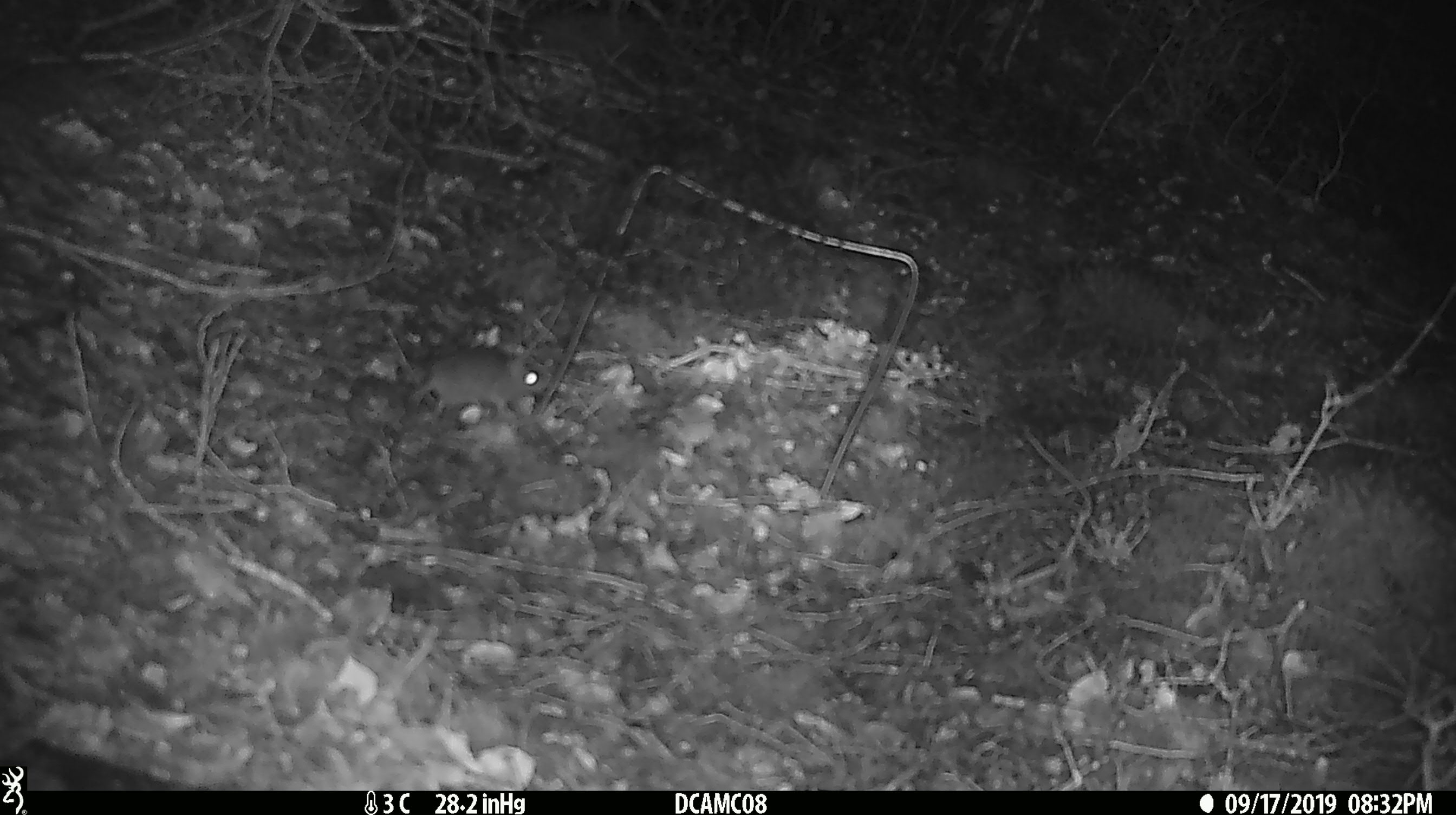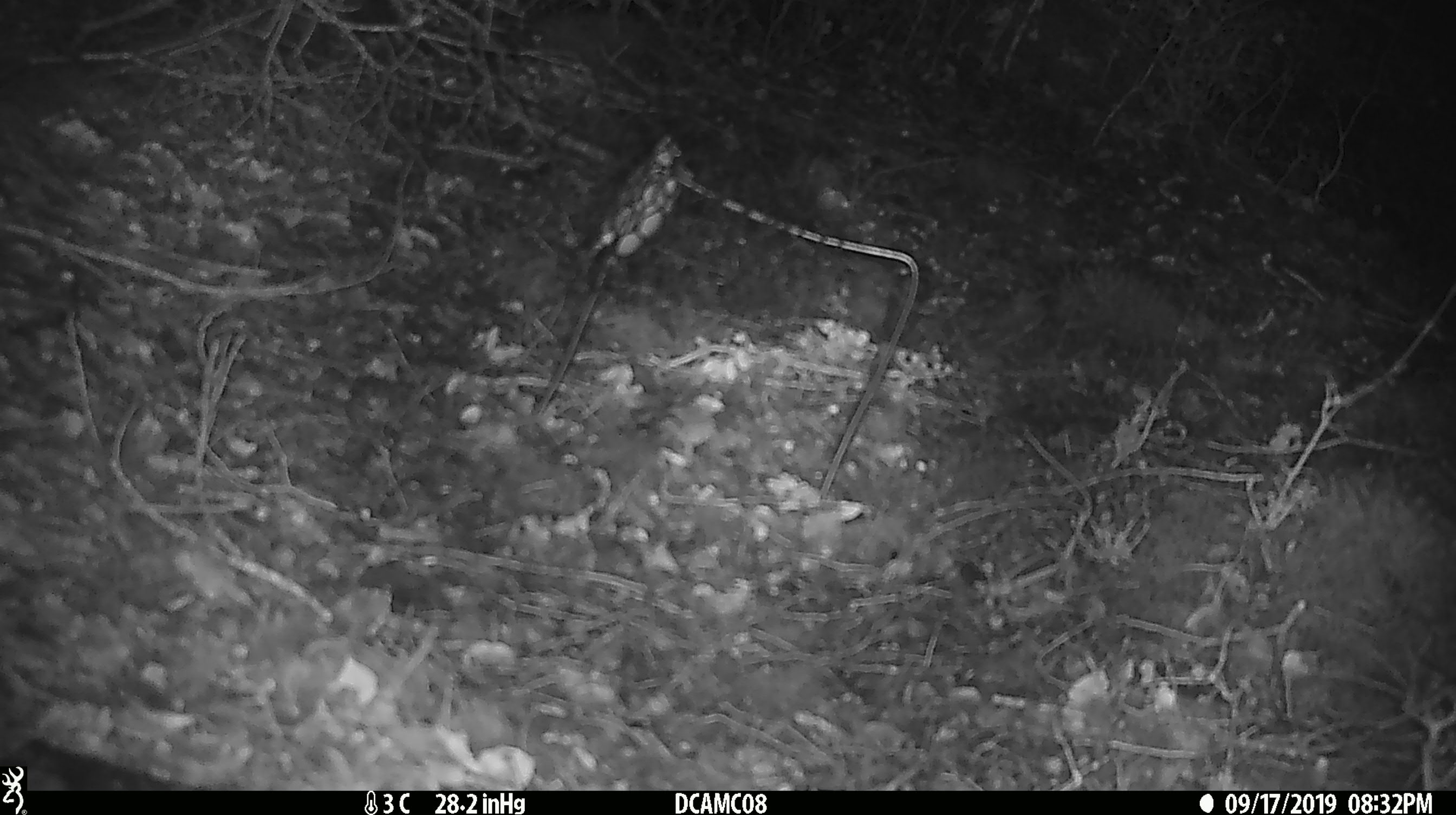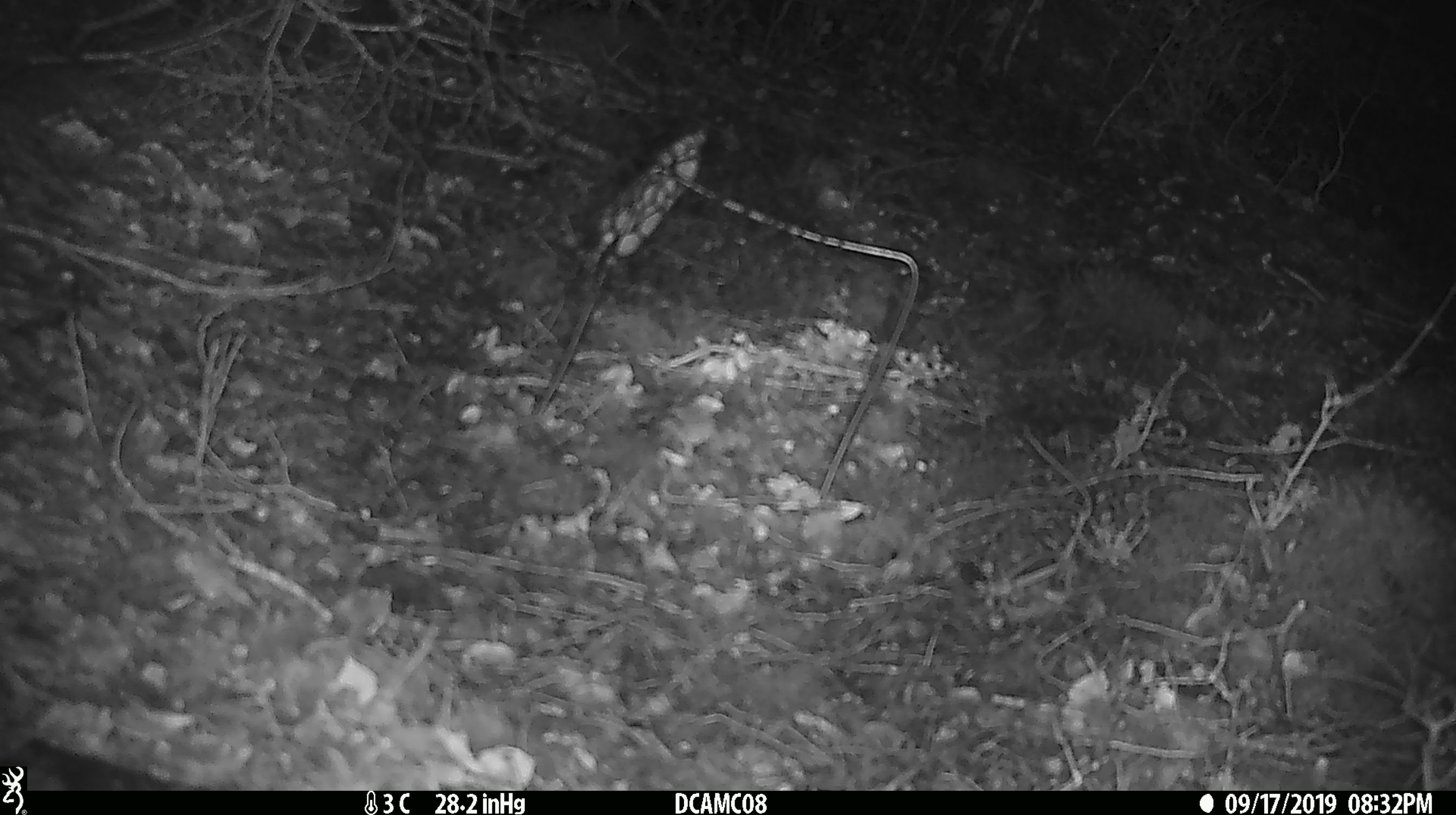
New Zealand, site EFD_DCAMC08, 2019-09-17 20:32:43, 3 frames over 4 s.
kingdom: Animalia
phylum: Chordata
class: Mammalia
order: Rodentia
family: Muridae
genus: Mus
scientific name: Mus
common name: mouse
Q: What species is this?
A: Mouse (Mus).